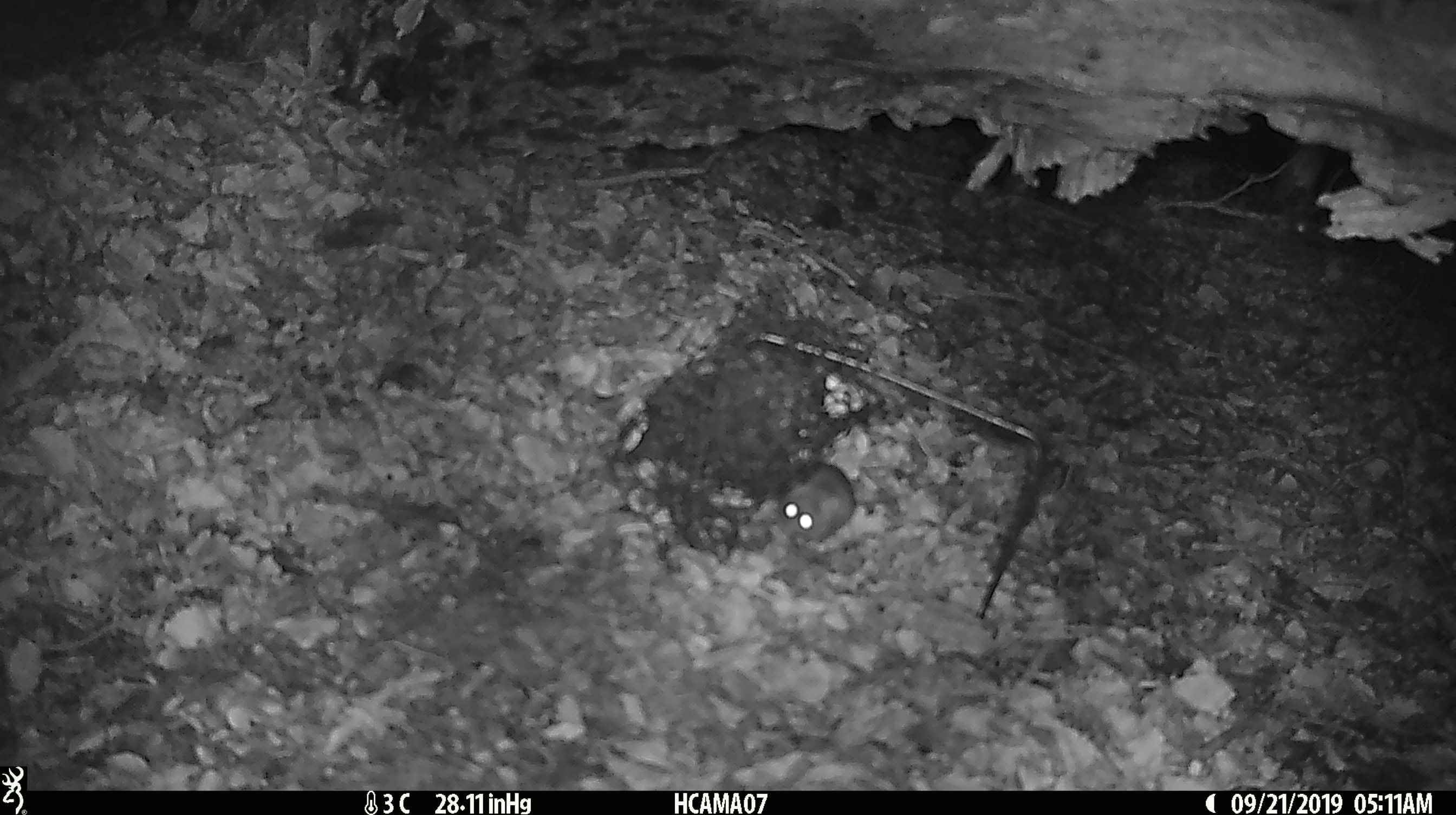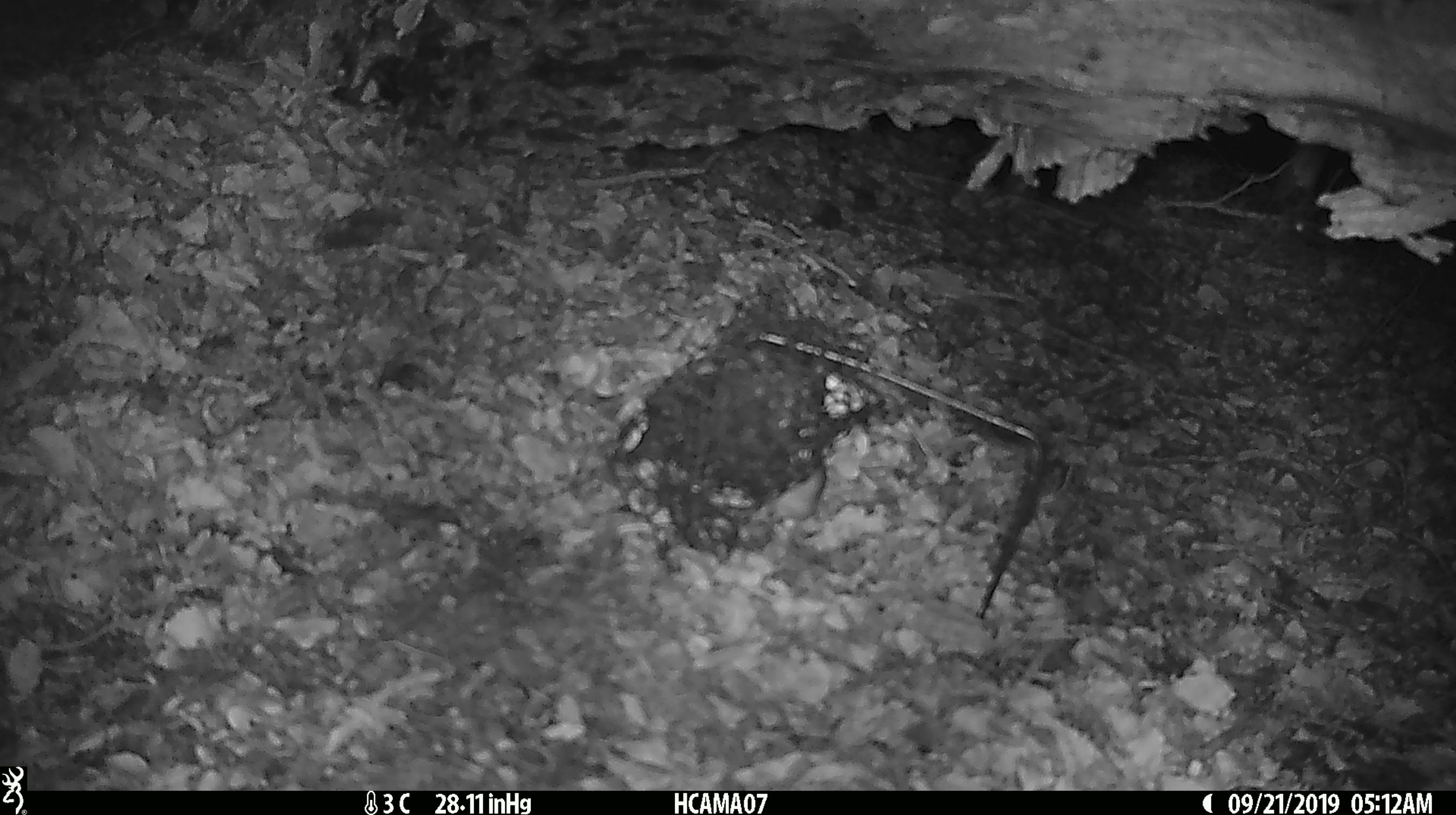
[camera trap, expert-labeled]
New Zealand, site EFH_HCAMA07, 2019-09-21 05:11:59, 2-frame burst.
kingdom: Animalia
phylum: Chordata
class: Mammalia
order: Rodentia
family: Muridae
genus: Mus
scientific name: Mus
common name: mouse